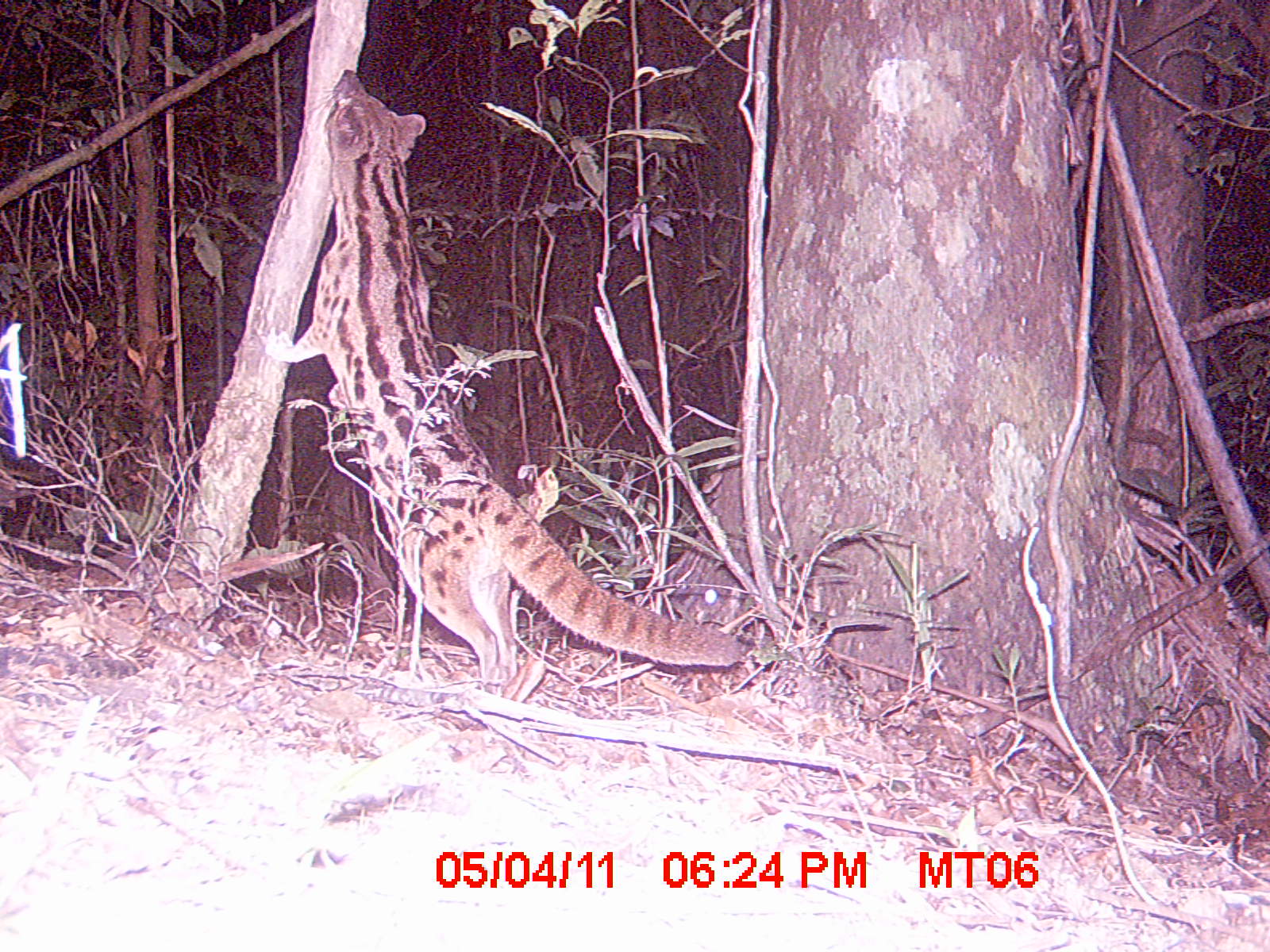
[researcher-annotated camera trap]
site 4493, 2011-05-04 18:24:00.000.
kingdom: Animalia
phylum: Chordata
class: Mammalia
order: Carnivora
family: Eupleridae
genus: Fossa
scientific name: Fossa fossana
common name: fanaloka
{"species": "Fossa fossana (fanaloka)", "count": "1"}